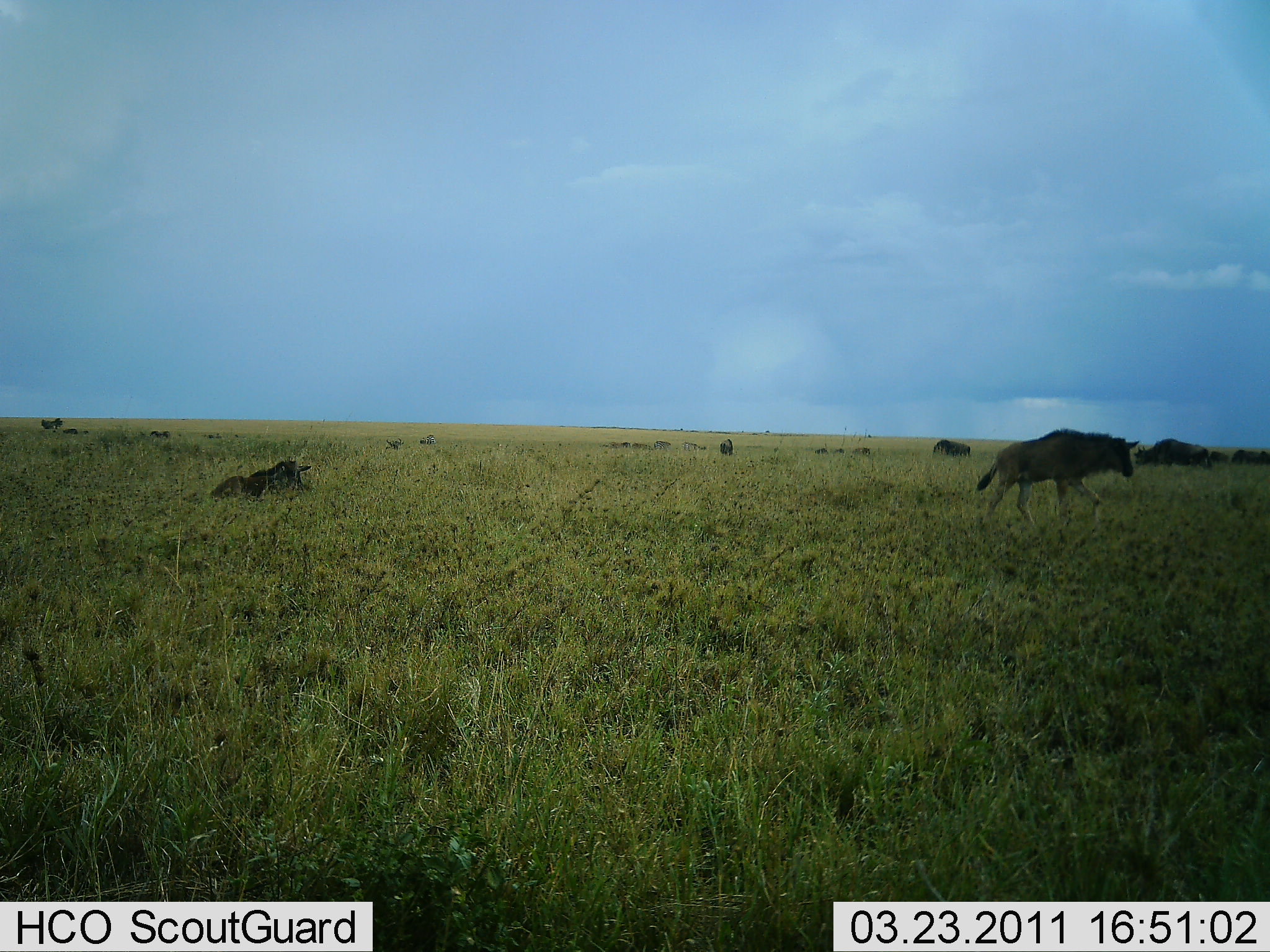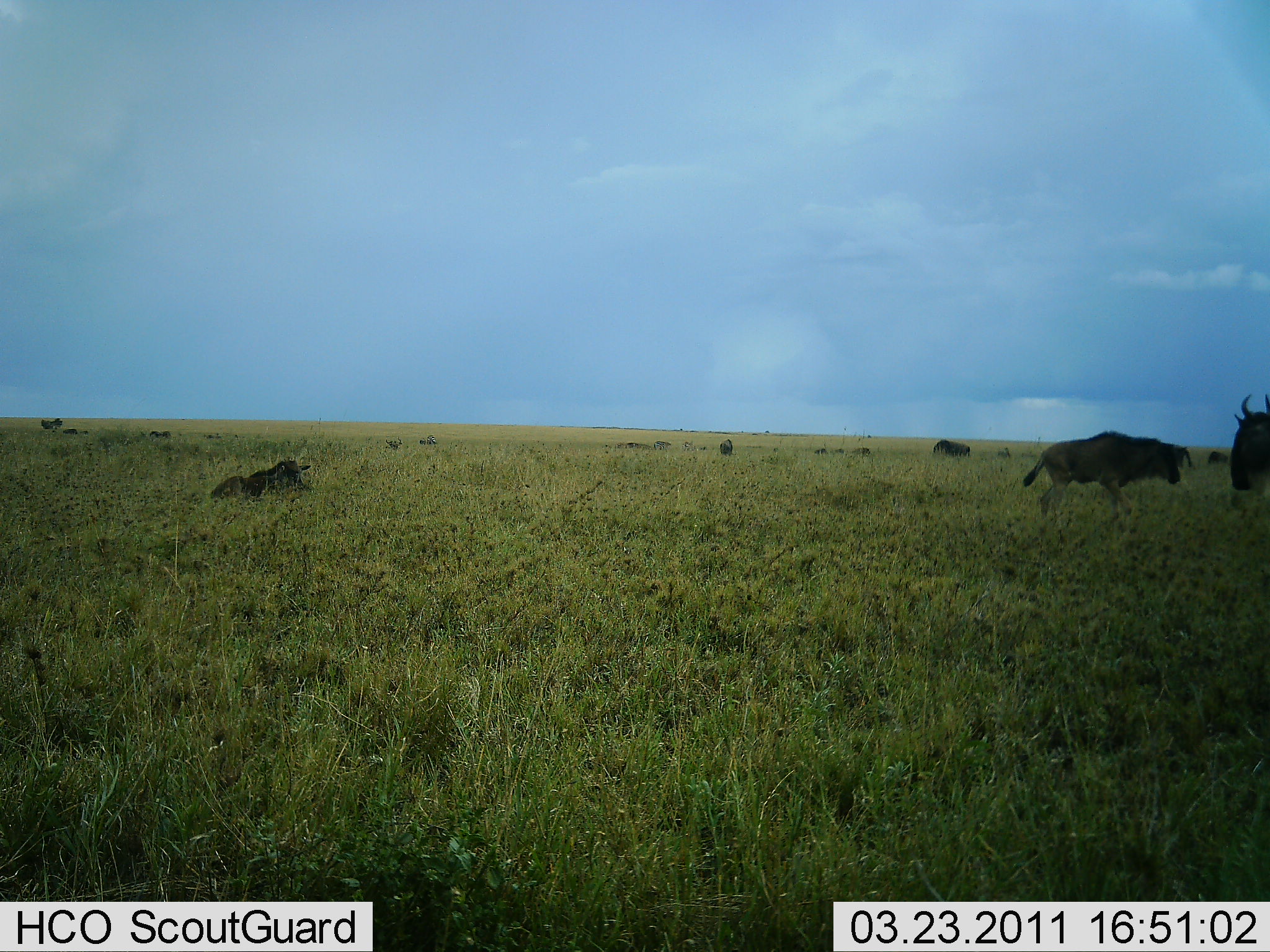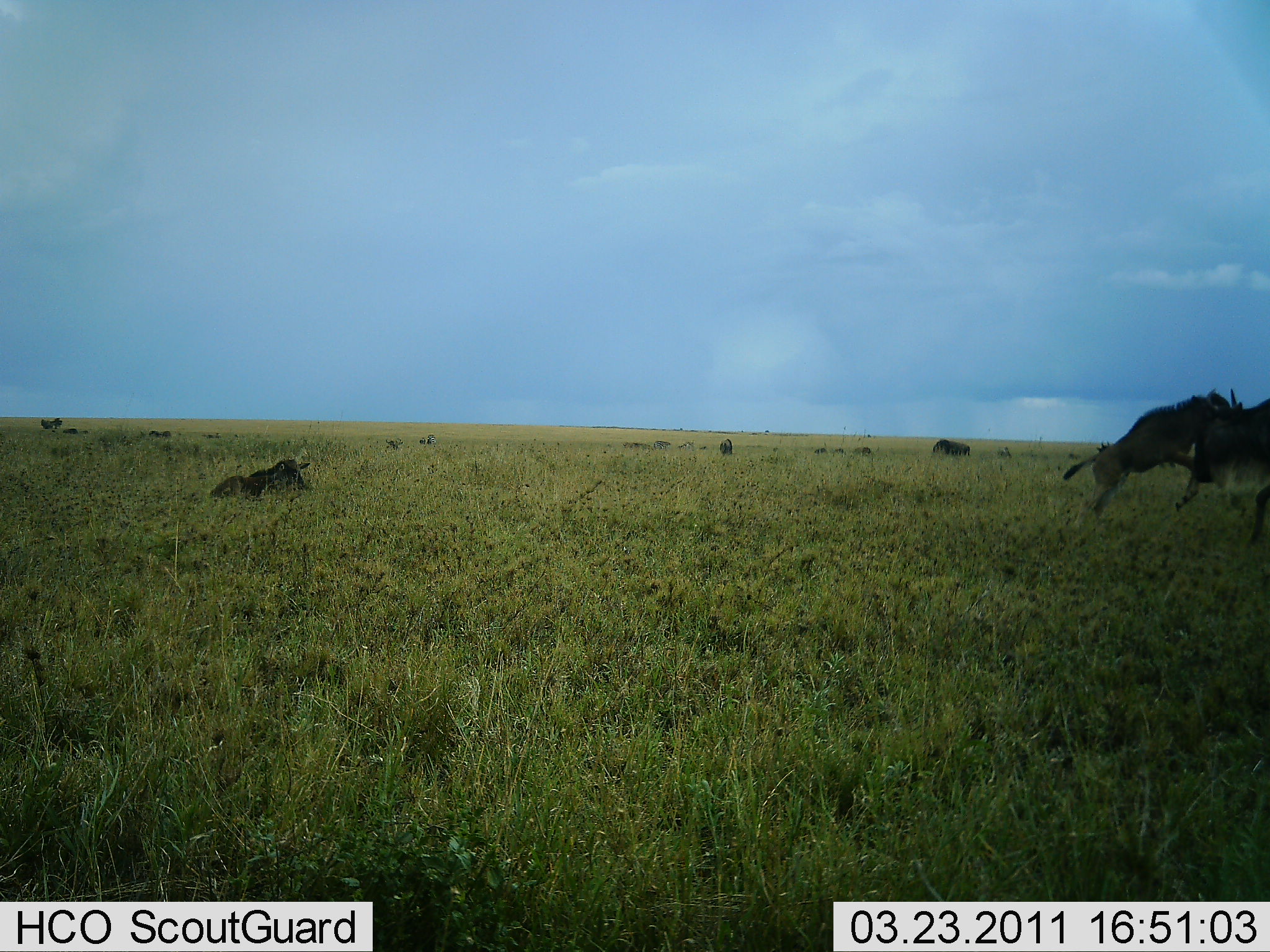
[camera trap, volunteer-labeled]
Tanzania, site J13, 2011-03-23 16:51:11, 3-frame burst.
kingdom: Animalia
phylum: Chordata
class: Mammalia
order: Artiodactyla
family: Bovidae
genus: Connochaetes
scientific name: Connochaetes taurinus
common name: blue wildebeest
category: wildebeest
Wildebeest (blue wildebeest) (Connochaetes taurinus), count 6. Behavior (volunteer vote fractions): standing 15%, resting 69%, moving 54%, interacting 31%. Young present (vote fraction): 15%. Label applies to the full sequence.